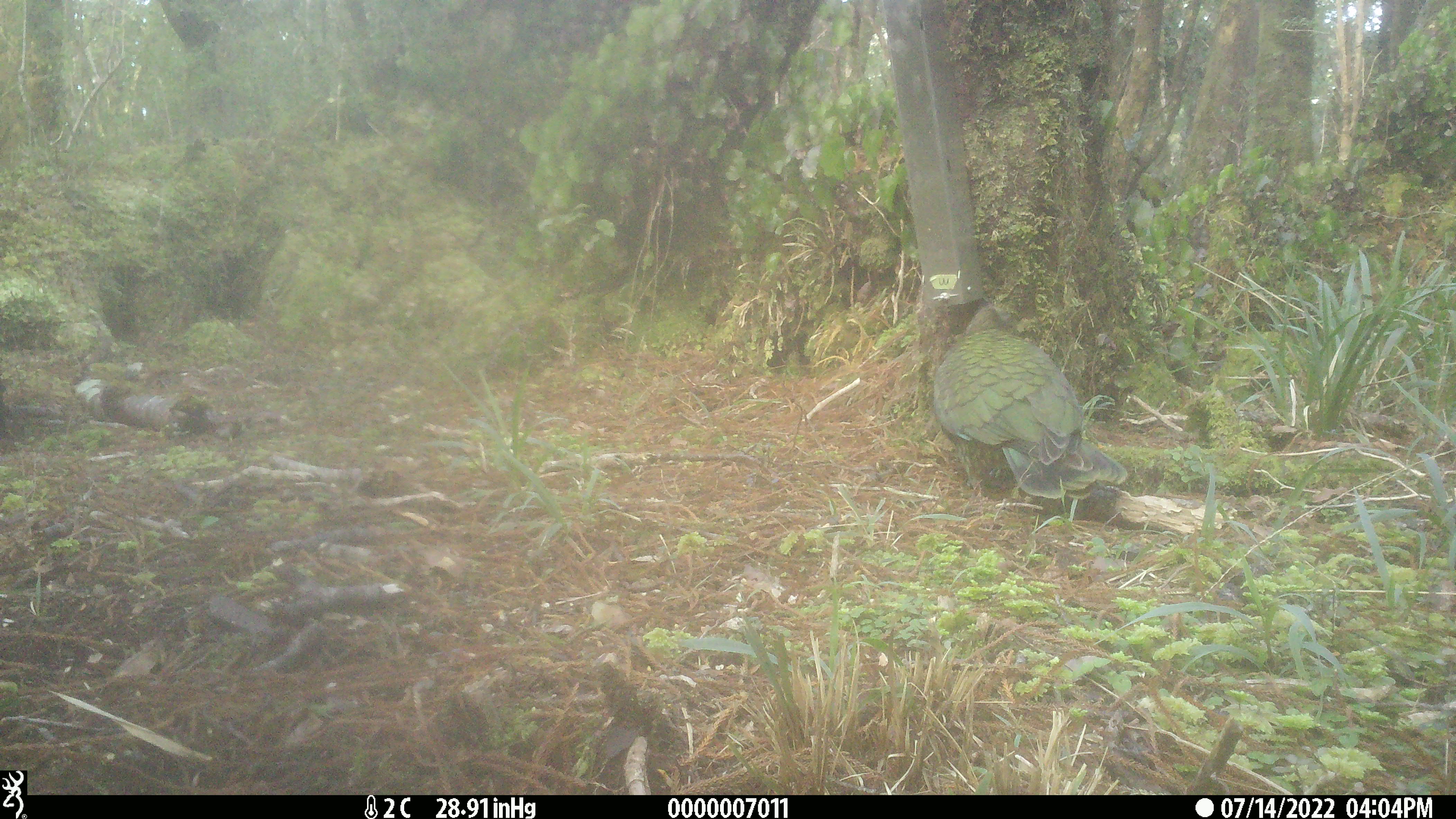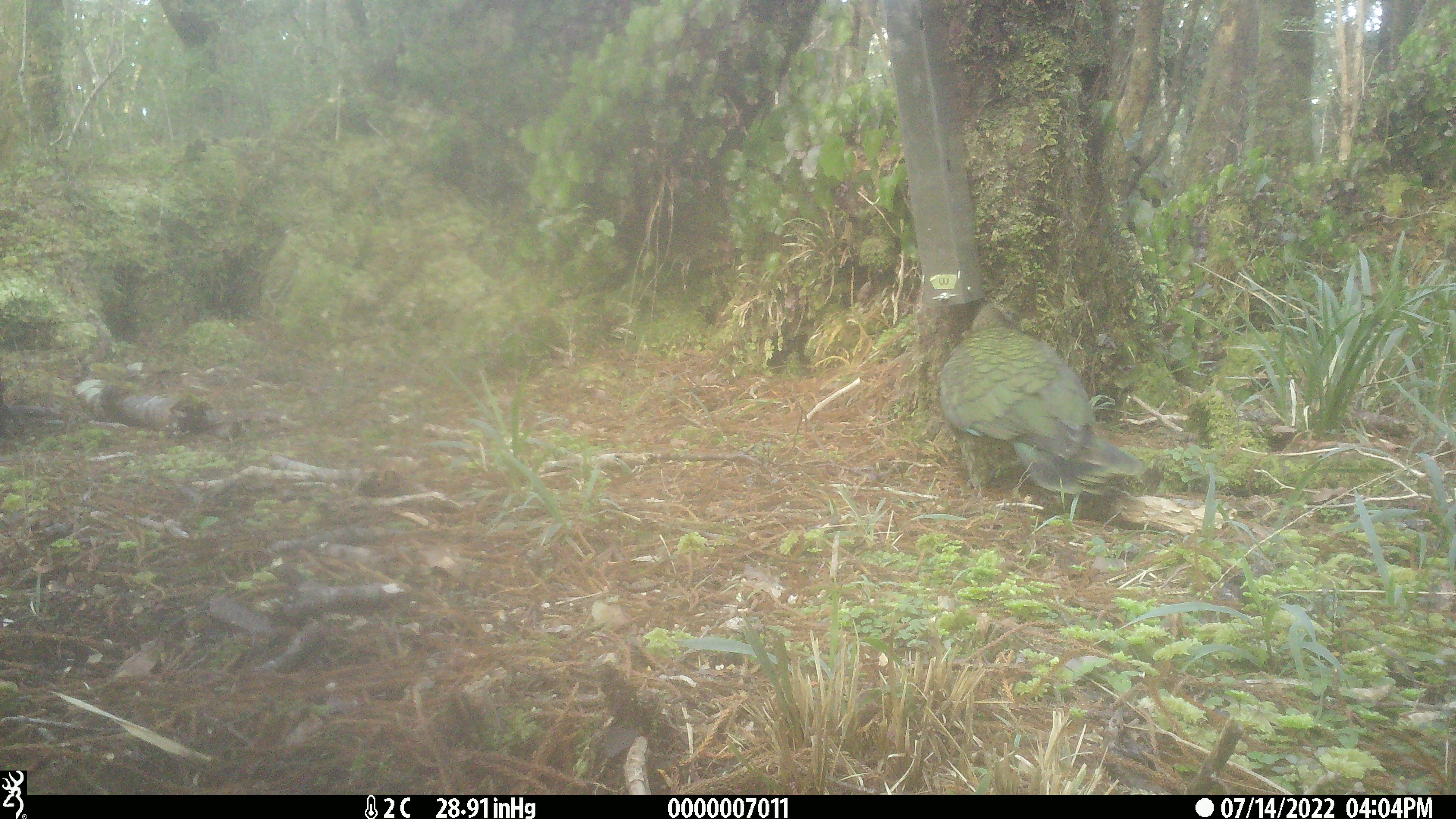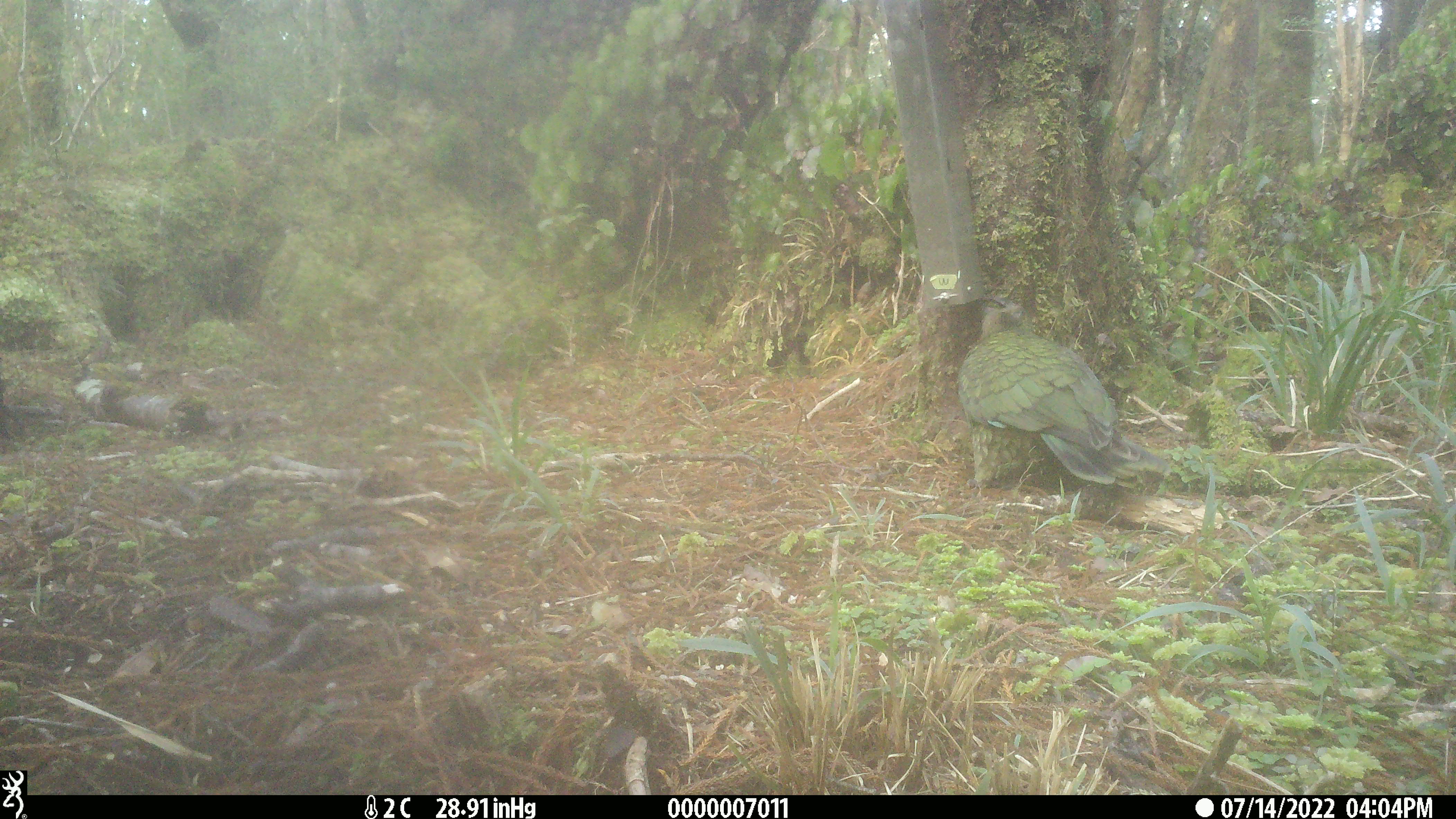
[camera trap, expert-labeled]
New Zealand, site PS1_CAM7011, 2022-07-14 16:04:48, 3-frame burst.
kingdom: Animalia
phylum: Chordata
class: Aves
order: Psittaciformes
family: Strigopidae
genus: Nestor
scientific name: Nestor notabilis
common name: kea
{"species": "kea (Nestor notabilis)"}